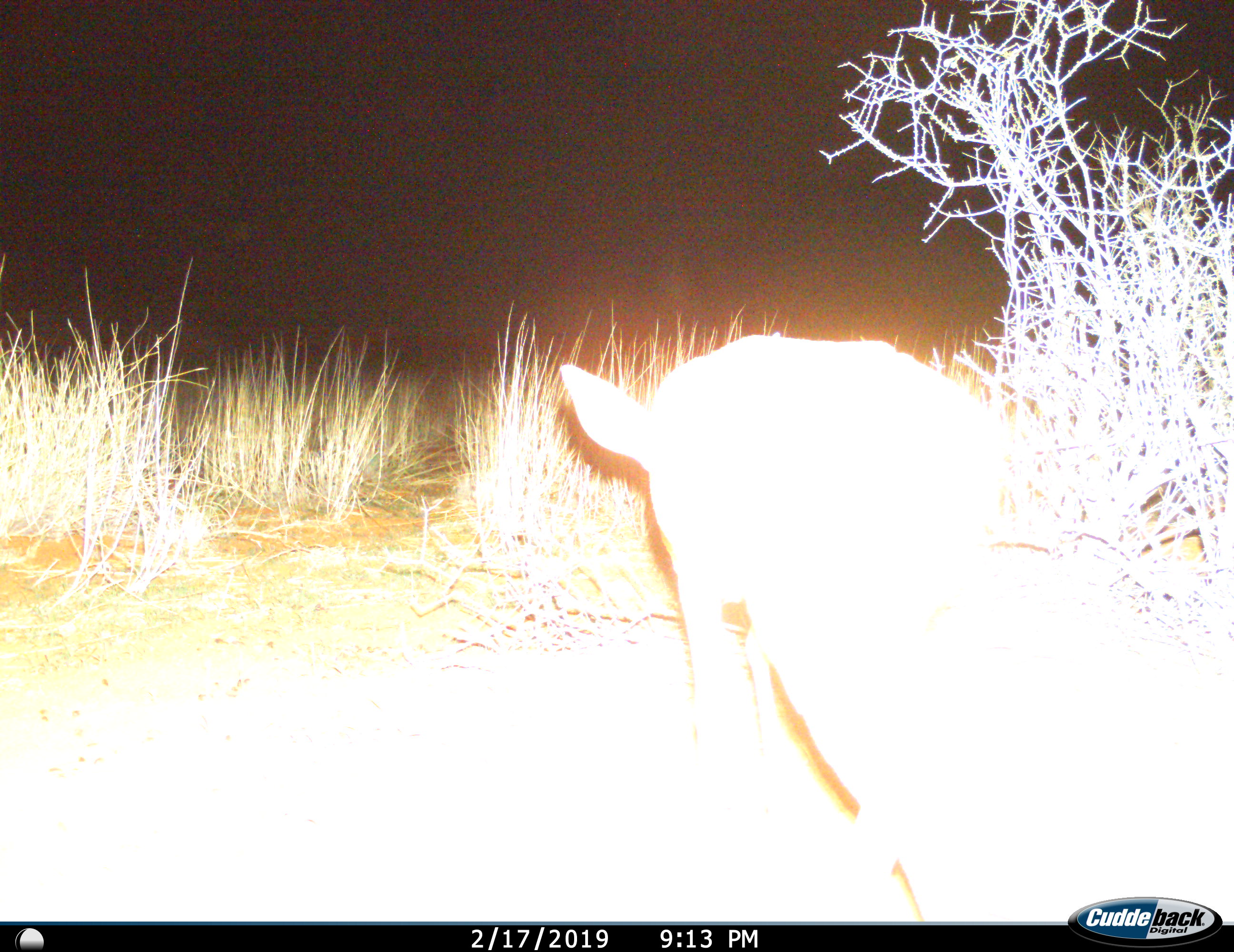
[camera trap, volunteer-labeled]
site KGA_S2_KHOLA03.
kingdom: Animalia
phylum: Chordata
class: Mammalia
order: Artiodactyla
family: Bovidae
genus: Raphicerus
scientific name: Raphicerus campestris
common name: steenbok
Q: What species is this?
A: Steenbok (Raphicerus campestris).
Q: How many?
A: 1.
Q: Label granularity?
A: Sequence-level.